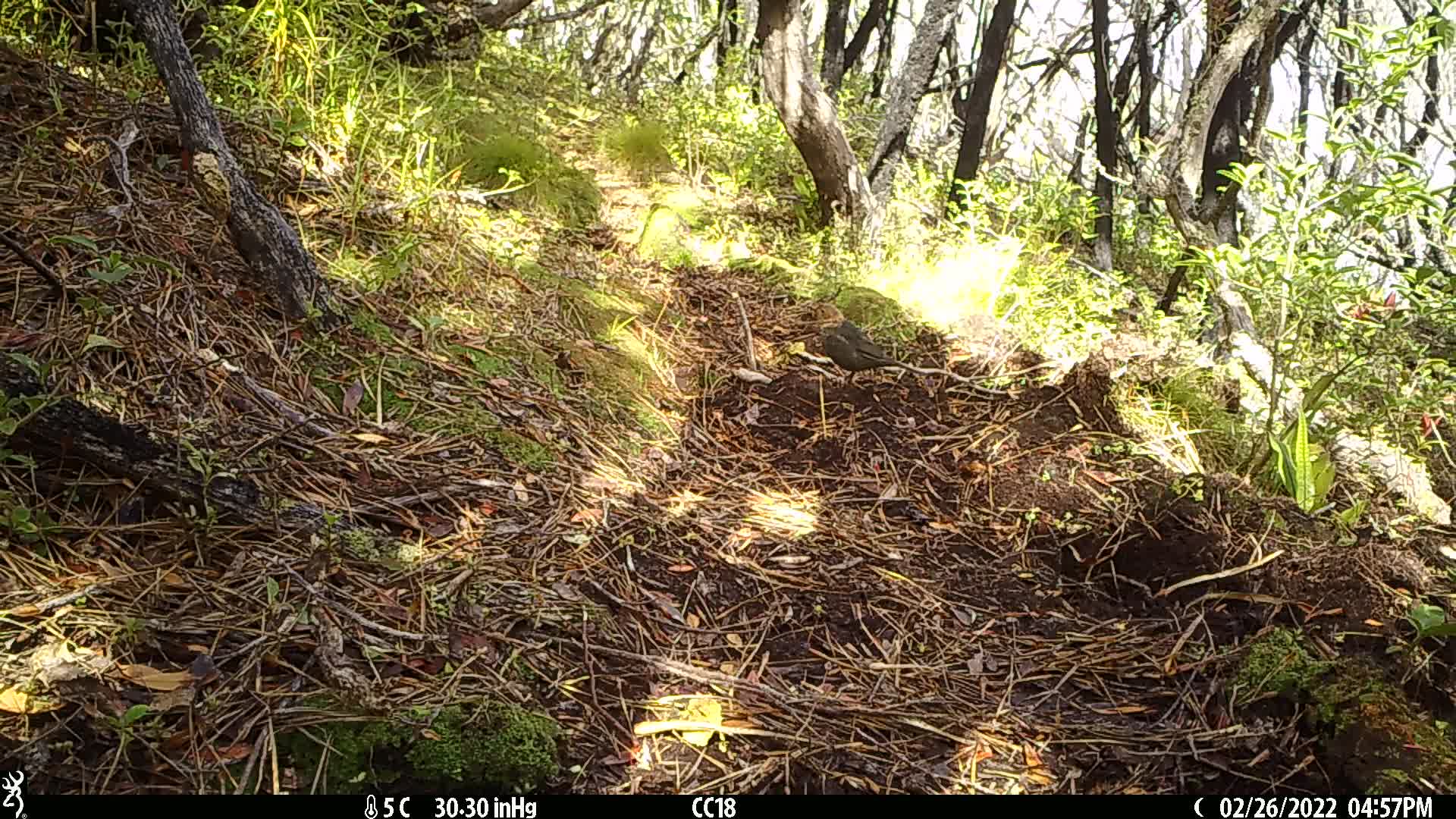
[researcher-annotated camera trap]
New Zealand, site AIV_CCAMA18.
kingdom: Animalia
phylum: Chordata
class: Aves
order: Passeriformes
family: Turdidae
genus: Turdus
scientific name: Turdus merula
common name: eurasian blackbird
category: blackbird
Blackbird (eurasian blackbird) (Turdus merula).